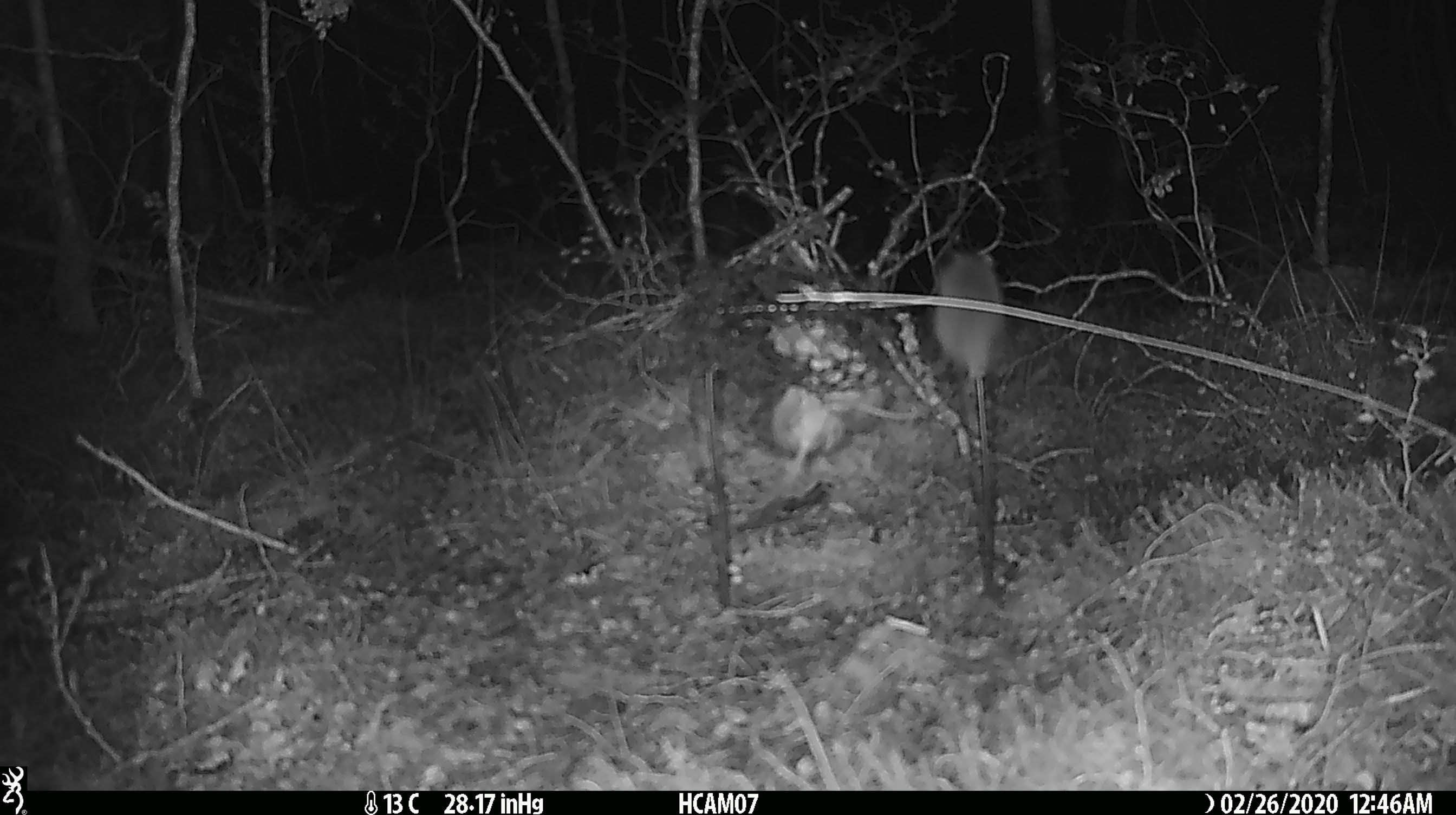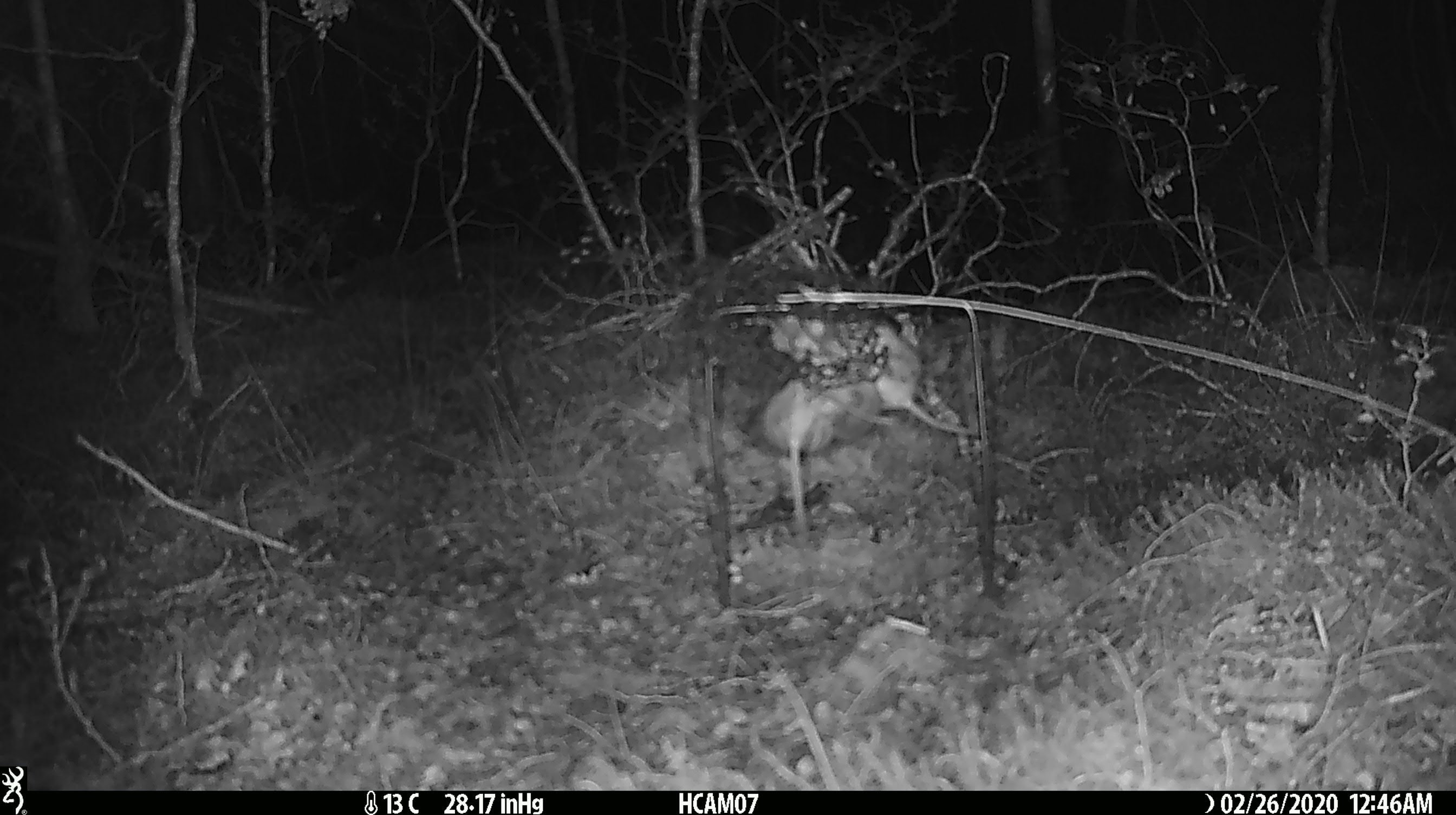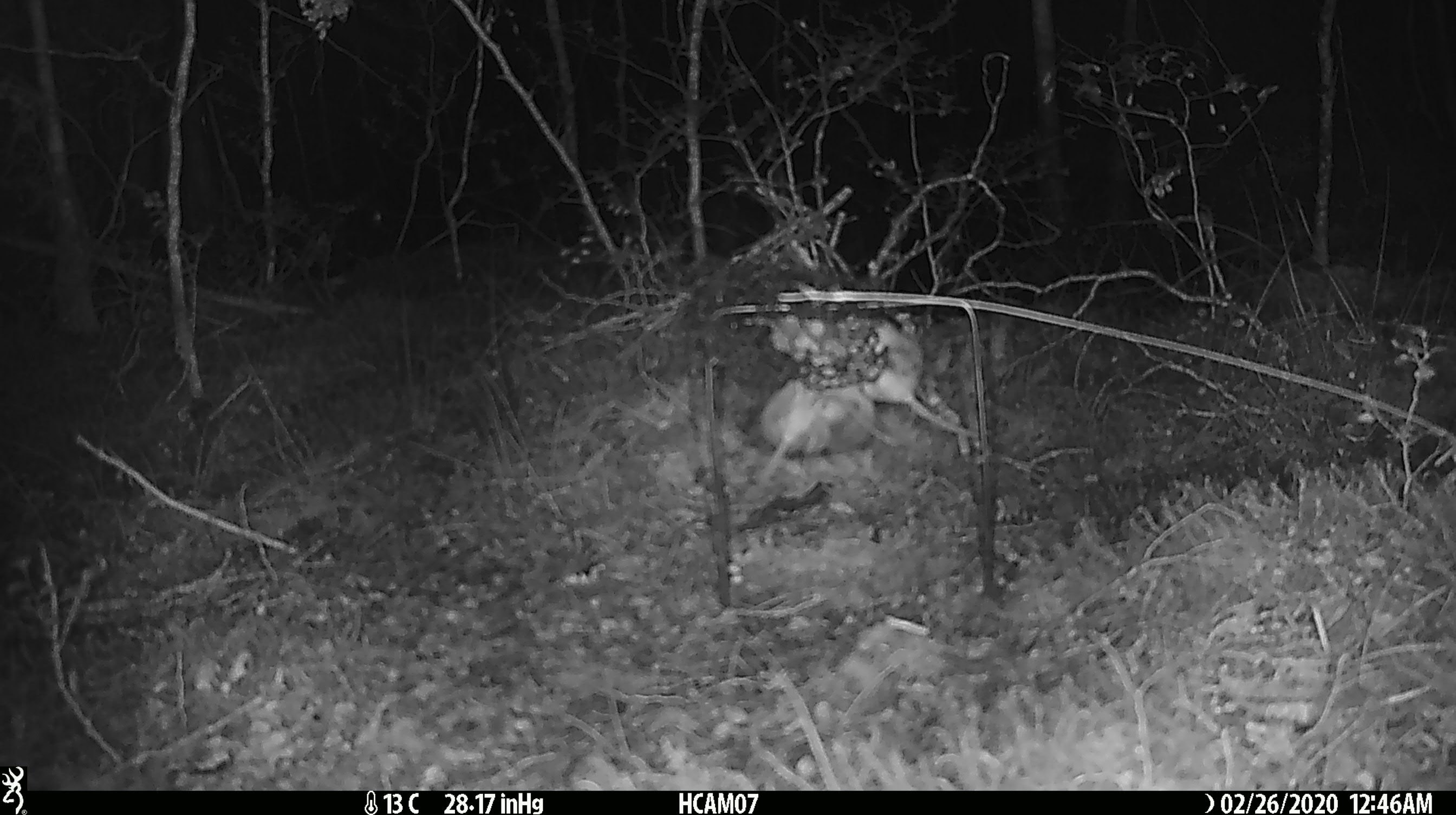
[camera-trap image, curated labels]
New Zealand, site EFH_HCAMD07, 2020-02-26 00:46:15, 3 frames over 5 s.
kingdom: Animalia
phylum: Chordata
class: Mammalia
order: Rodentia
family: Muridae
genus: Mus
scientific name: Mus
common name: mouse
Mouse (Mus).